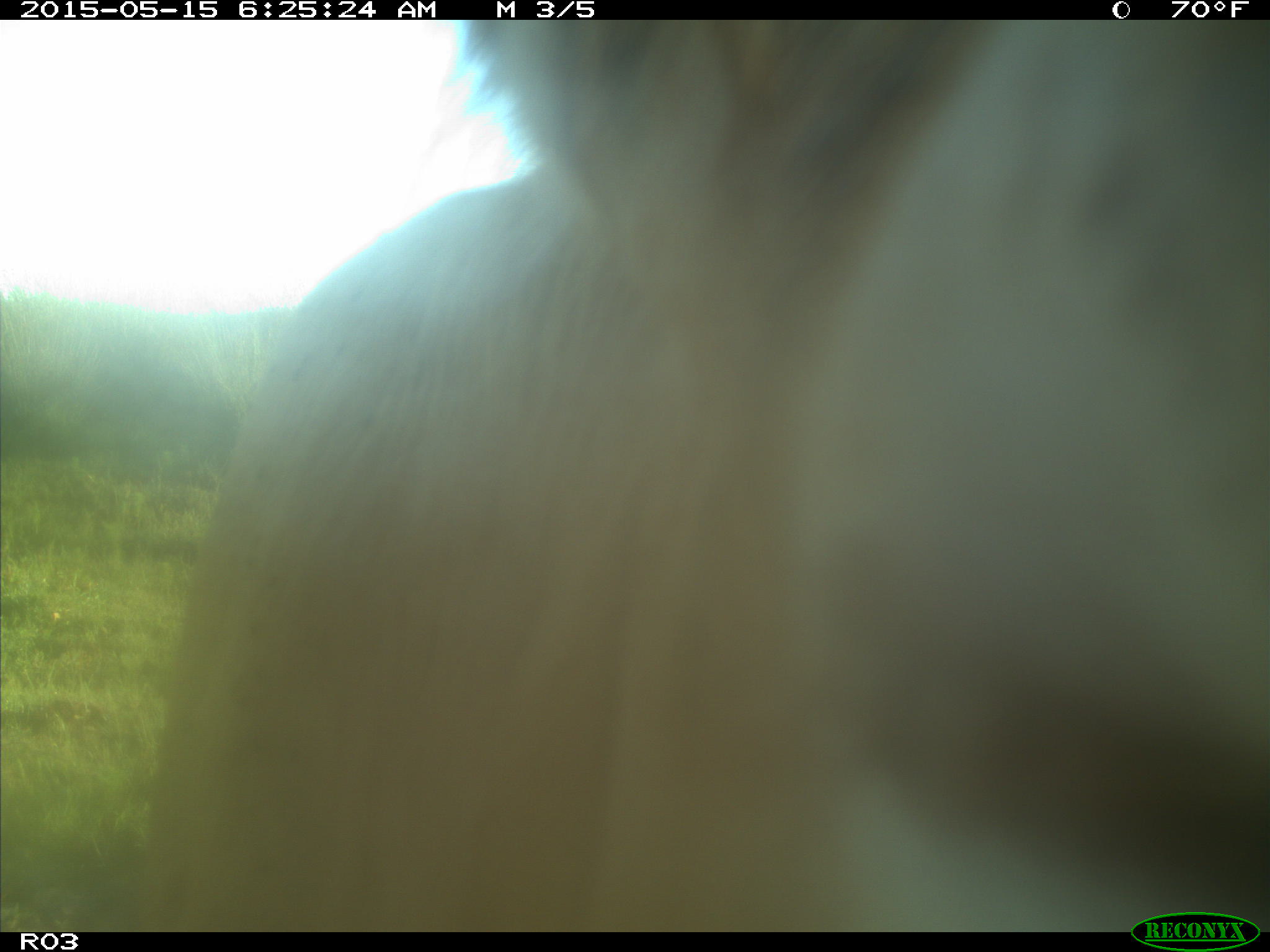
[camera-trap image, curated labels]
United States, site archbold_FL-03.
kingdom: Animalia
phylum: Chordata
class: Mammalia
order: Artiodactyla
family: Bovidae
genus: Bos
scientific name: Bos taurus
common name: domestic cow